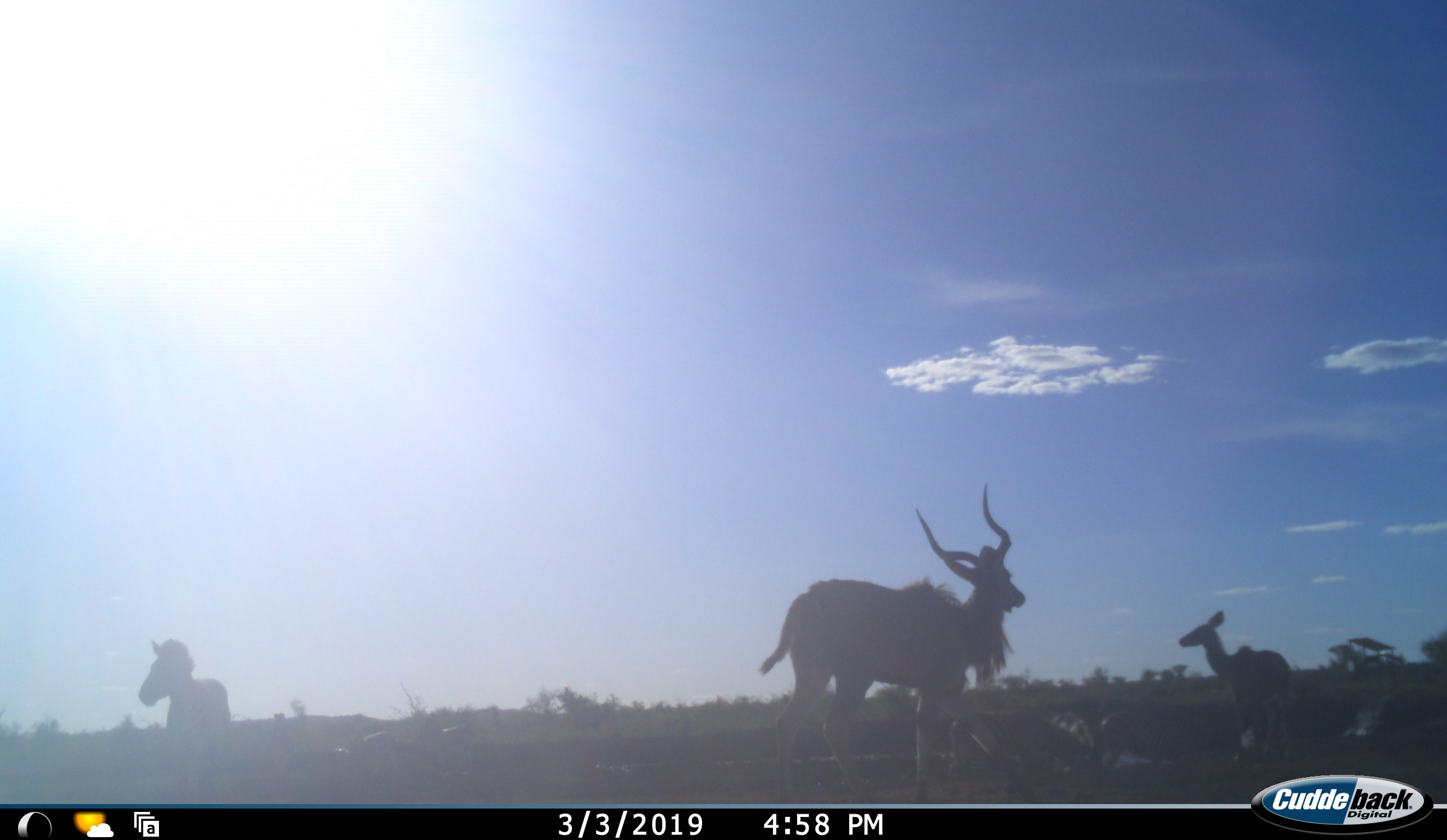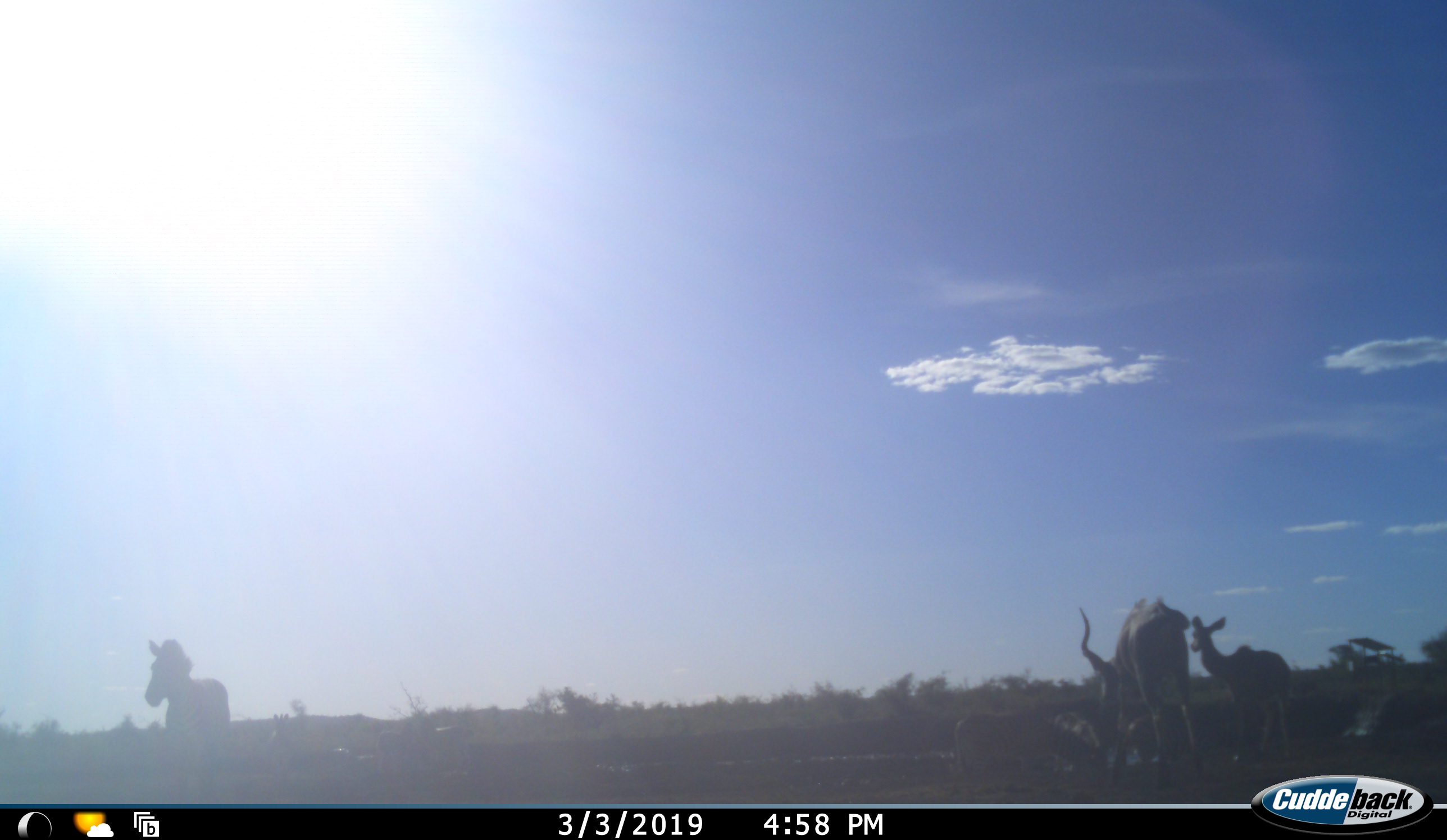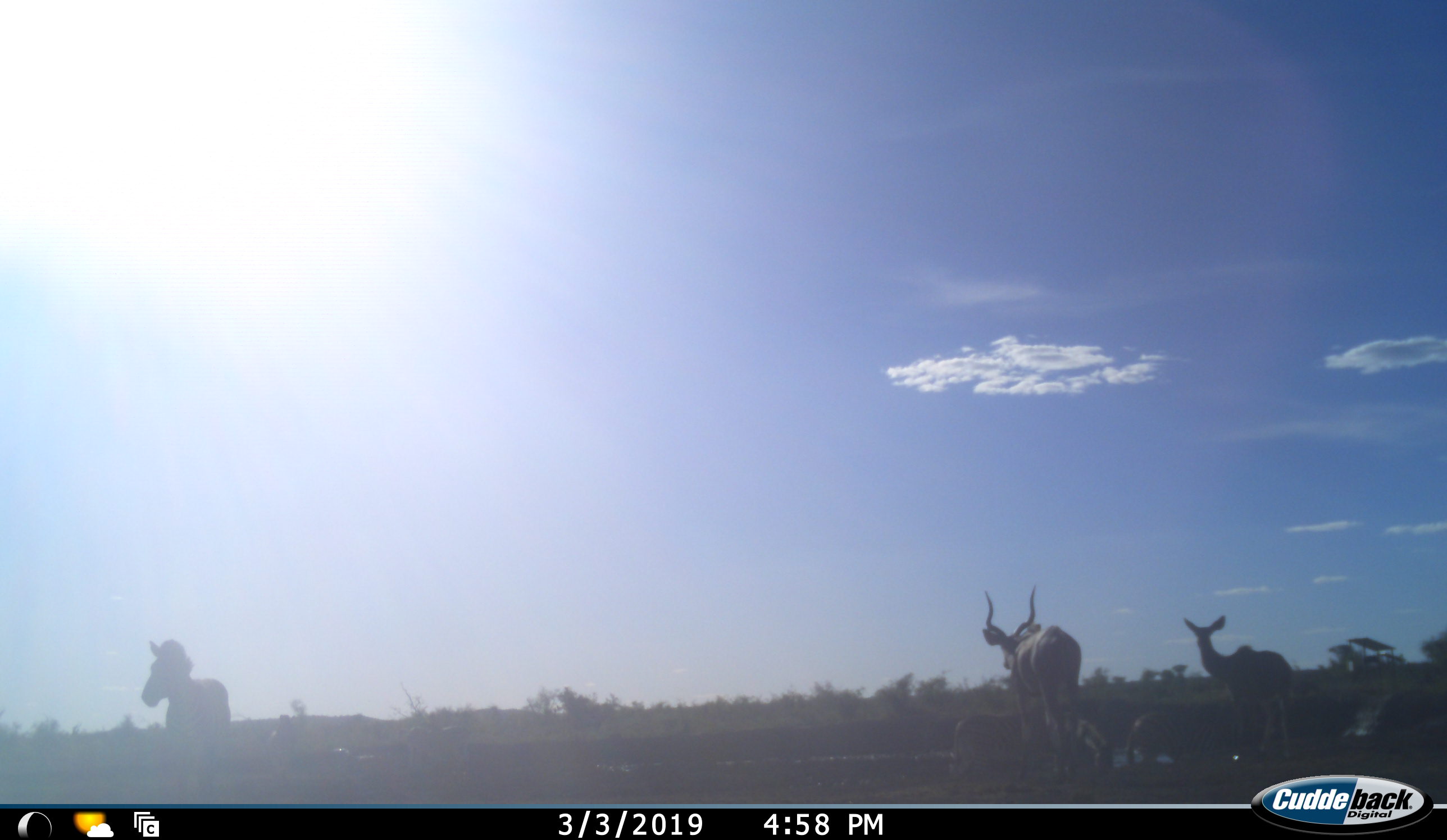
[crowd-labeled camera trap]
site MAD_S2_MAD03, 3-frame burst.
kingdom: Animalia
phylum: Chordata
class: Mammalia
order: Artiodactyla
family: Bovidae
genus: Tragelaphus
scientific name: Tragelaphus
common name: kudu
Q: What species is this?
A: Kudu (Tragelaphus).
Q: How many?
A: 4.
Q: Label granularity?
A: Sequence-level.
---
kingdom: Animalia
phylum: Chordata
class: Mammalia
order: Perissodactyla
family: Equidae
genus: Equus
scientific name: Equus quagga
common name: plains zebra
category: zebraplains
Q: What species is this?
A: Zebraplains (plains zebra) (Equus quagga).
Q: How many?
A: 1.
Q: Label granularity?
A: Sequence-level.